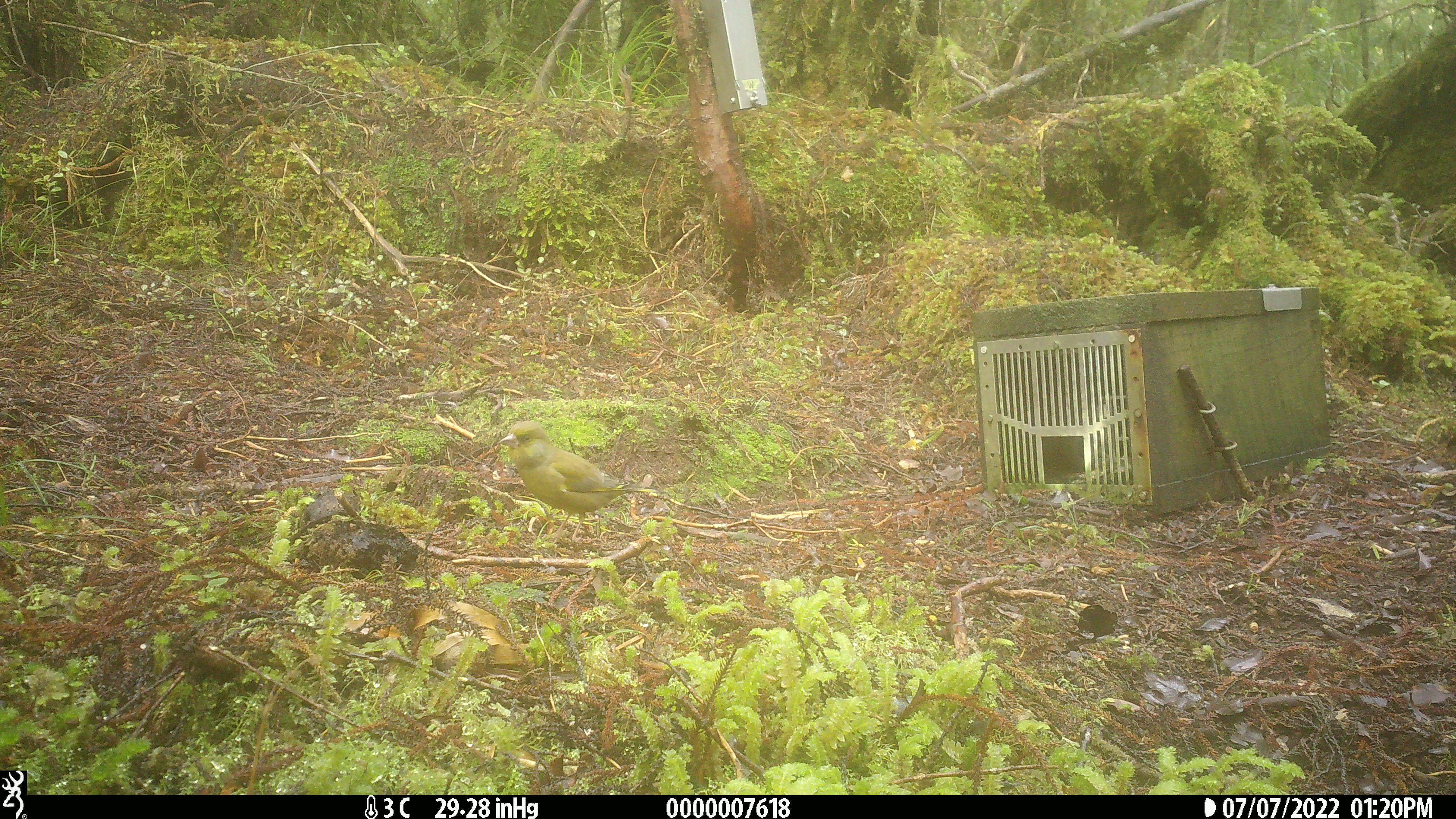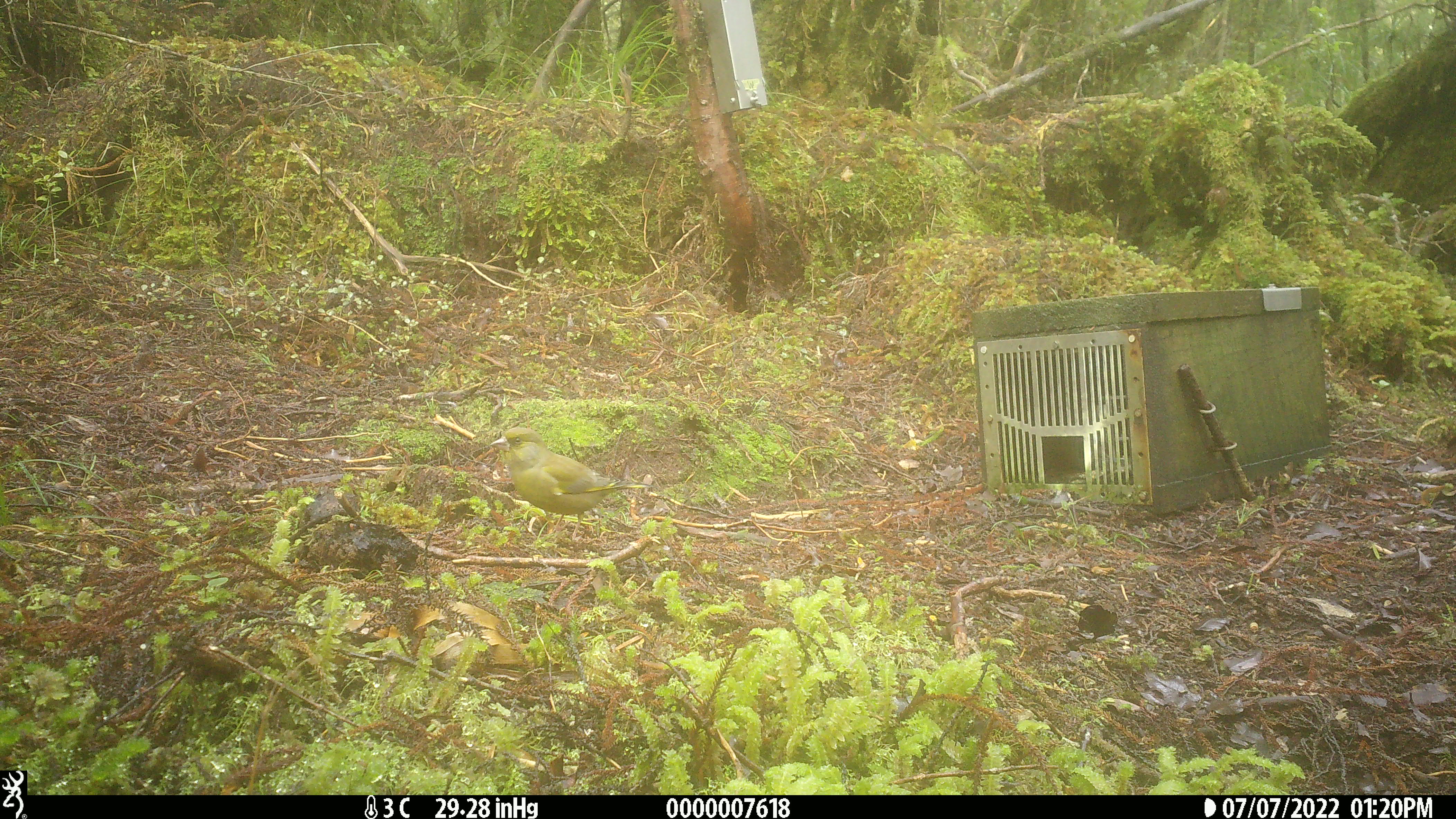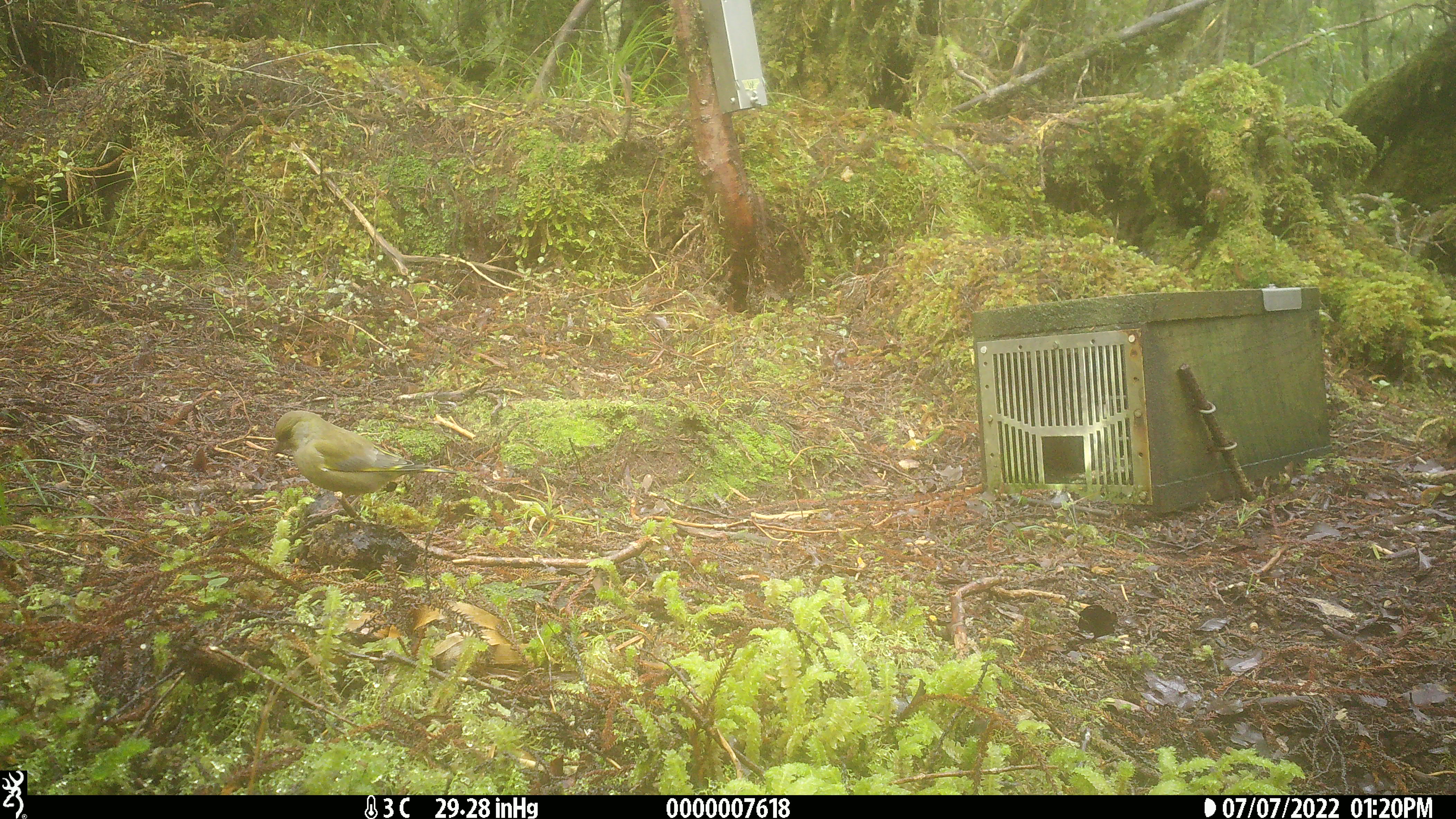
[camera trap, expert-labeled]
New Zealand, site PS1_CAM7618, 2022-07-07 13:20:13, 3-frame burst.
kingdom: Animalia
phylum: Chordata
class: Aves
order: Passeriformes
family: Meliphagidae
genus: Anthornis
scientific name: Anthornis melanura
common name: new zealand bellbird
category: bellbird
Bellbird (new zealand bellbird) (Anthornis melanura).